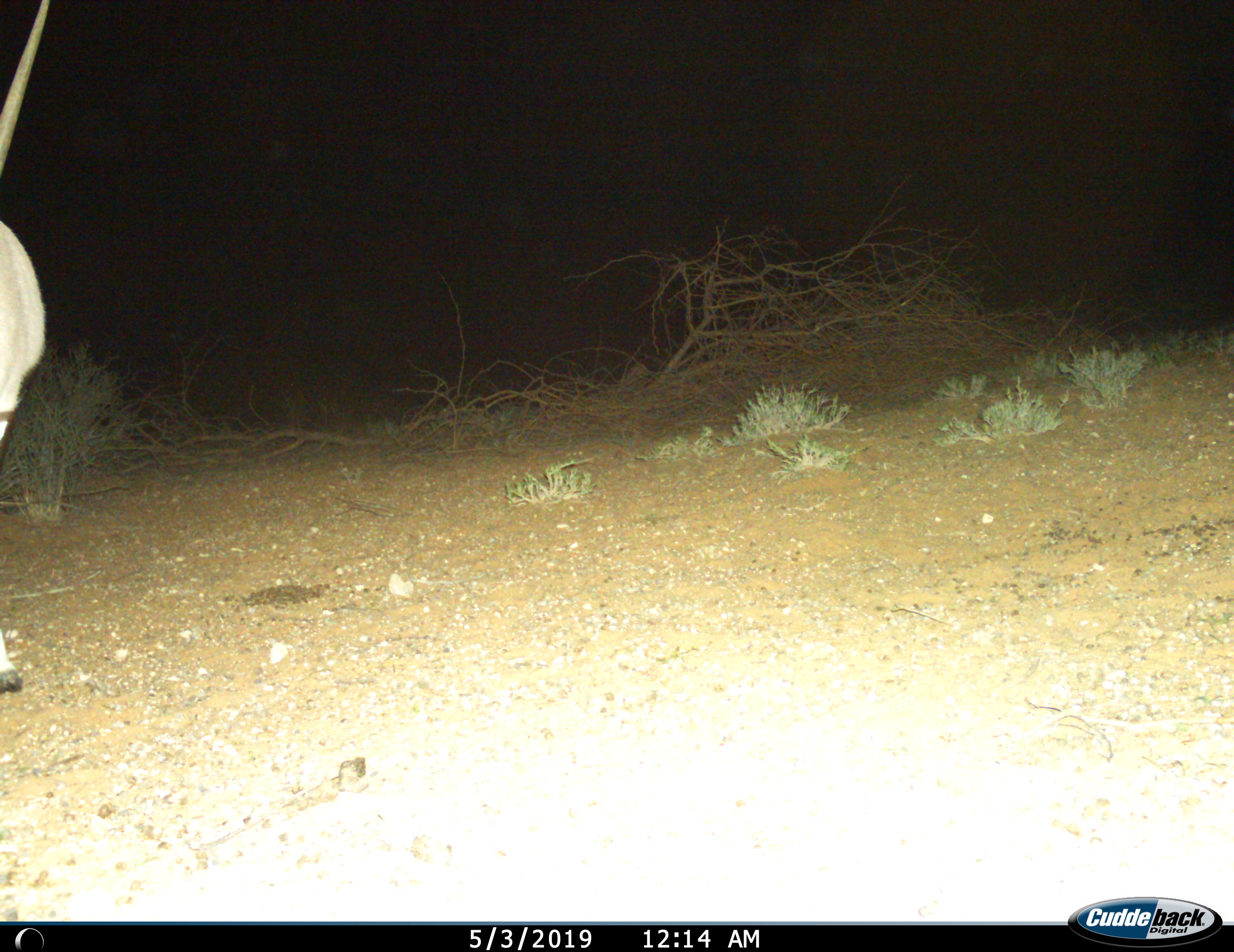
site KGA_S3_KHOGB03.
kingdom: Animalia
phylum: Chordata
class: Mammalia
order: Artiodactyla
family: Bovidae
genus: Oryx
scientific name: Oryx gazella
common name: gemsbok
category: oryx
Oryx (gemsbok) (Oryx gazella), count 1. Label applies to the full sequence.